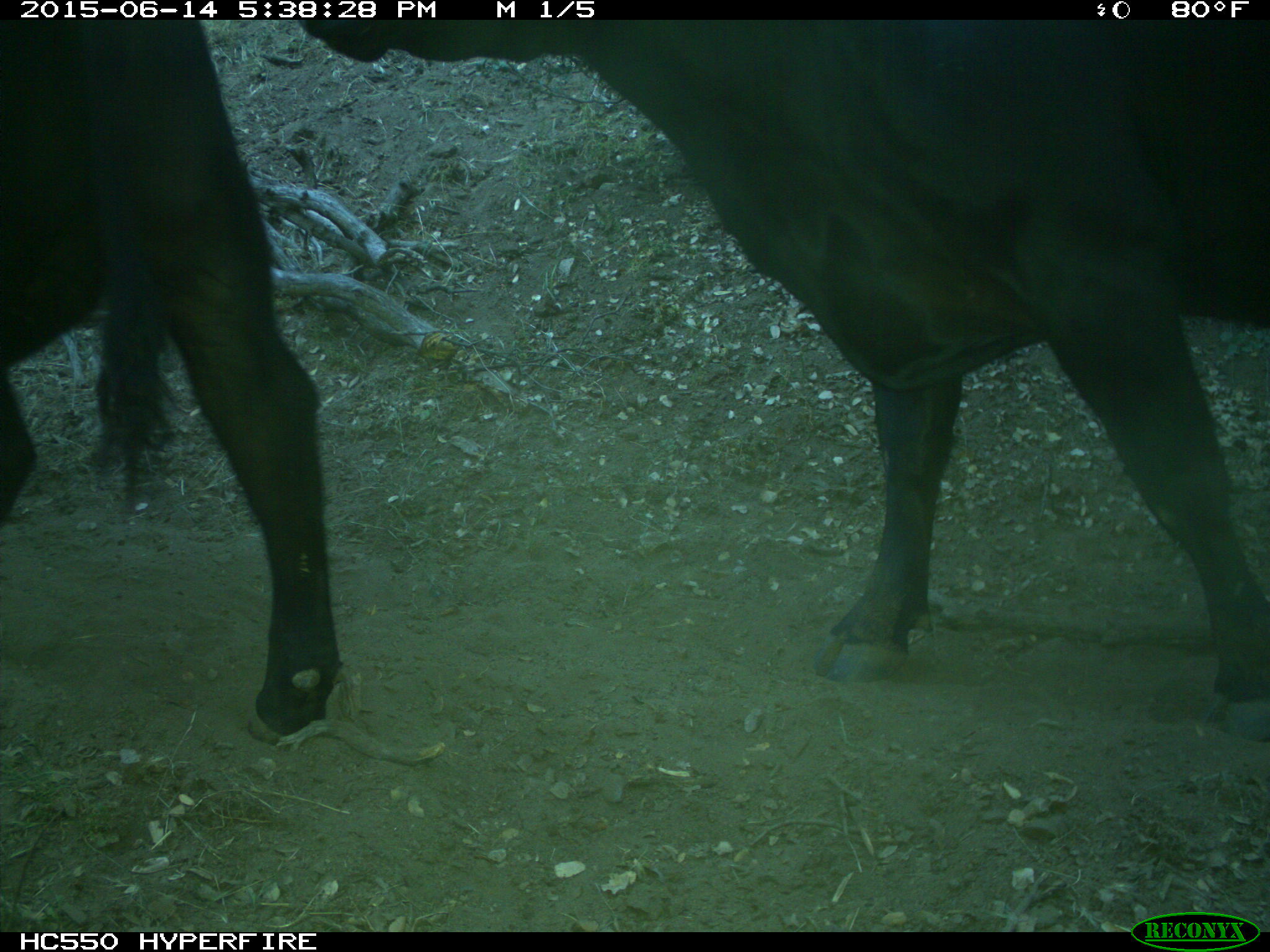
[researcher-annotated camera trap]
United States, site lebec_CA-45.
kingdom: Animalia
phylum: Chordata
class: Mammalia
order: Artiodactyla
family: Bovidae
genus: Bos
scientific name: Bos taurus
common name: domestic cow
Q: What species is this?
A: Bos taurus (domestic cow).